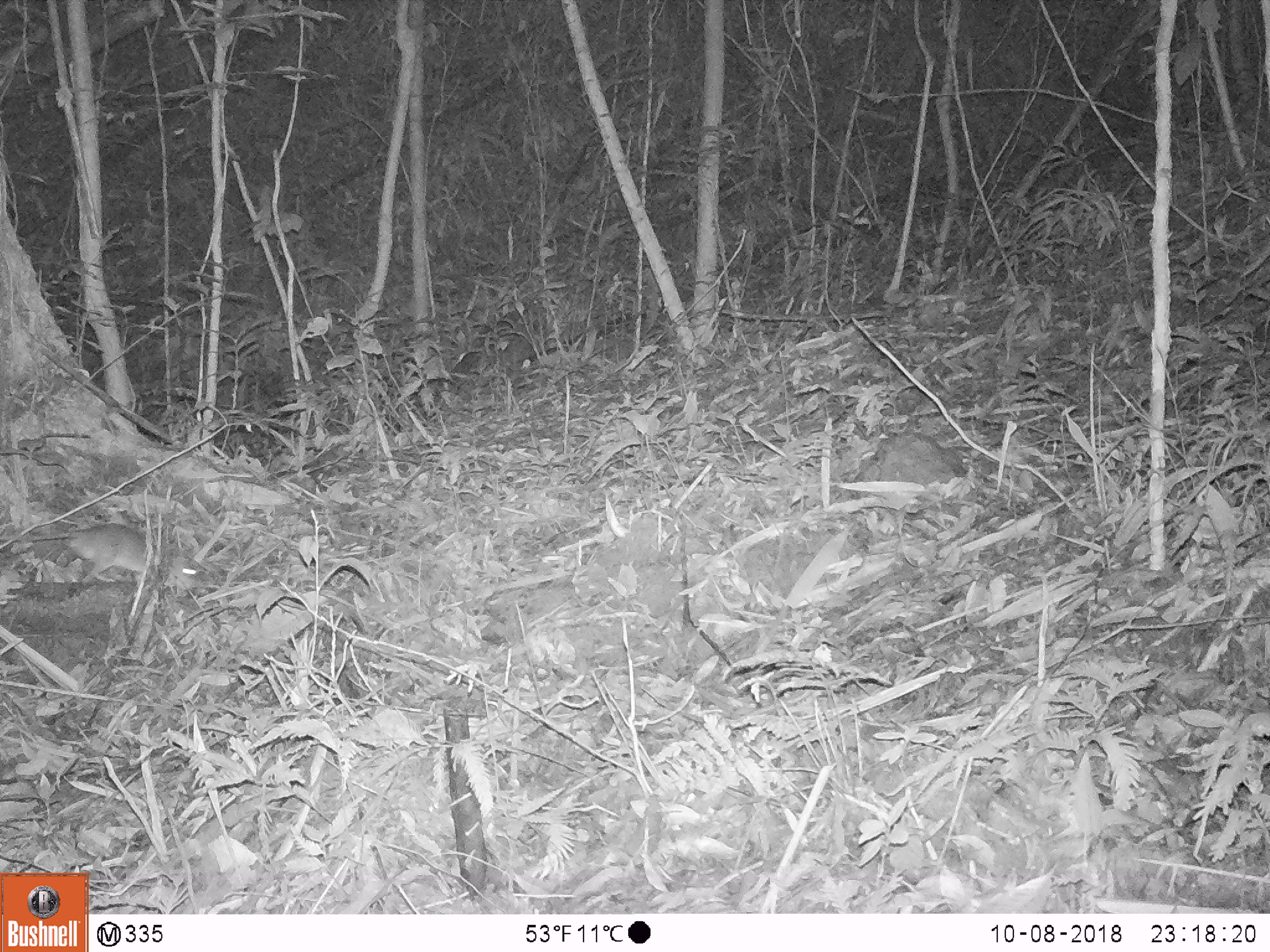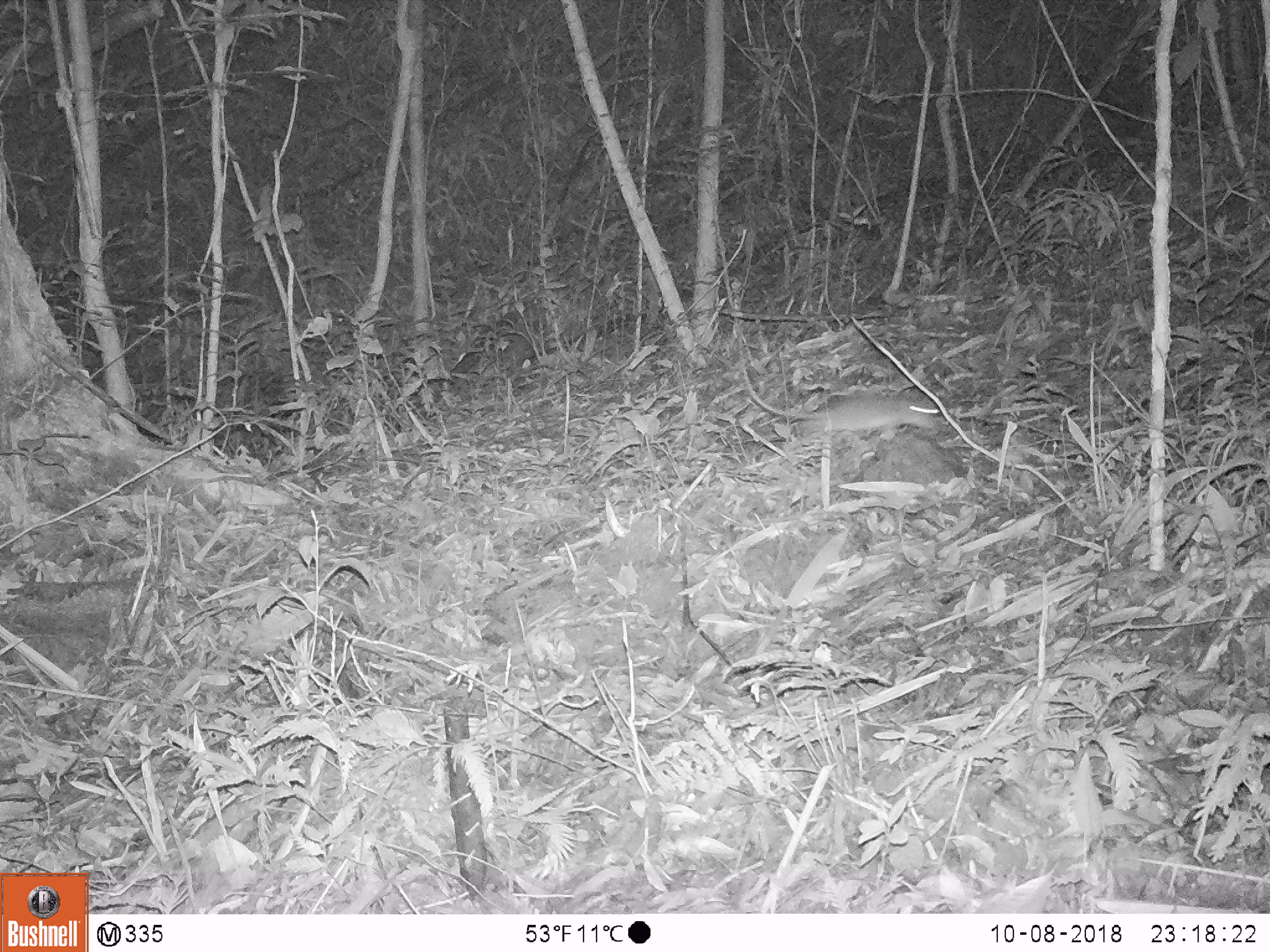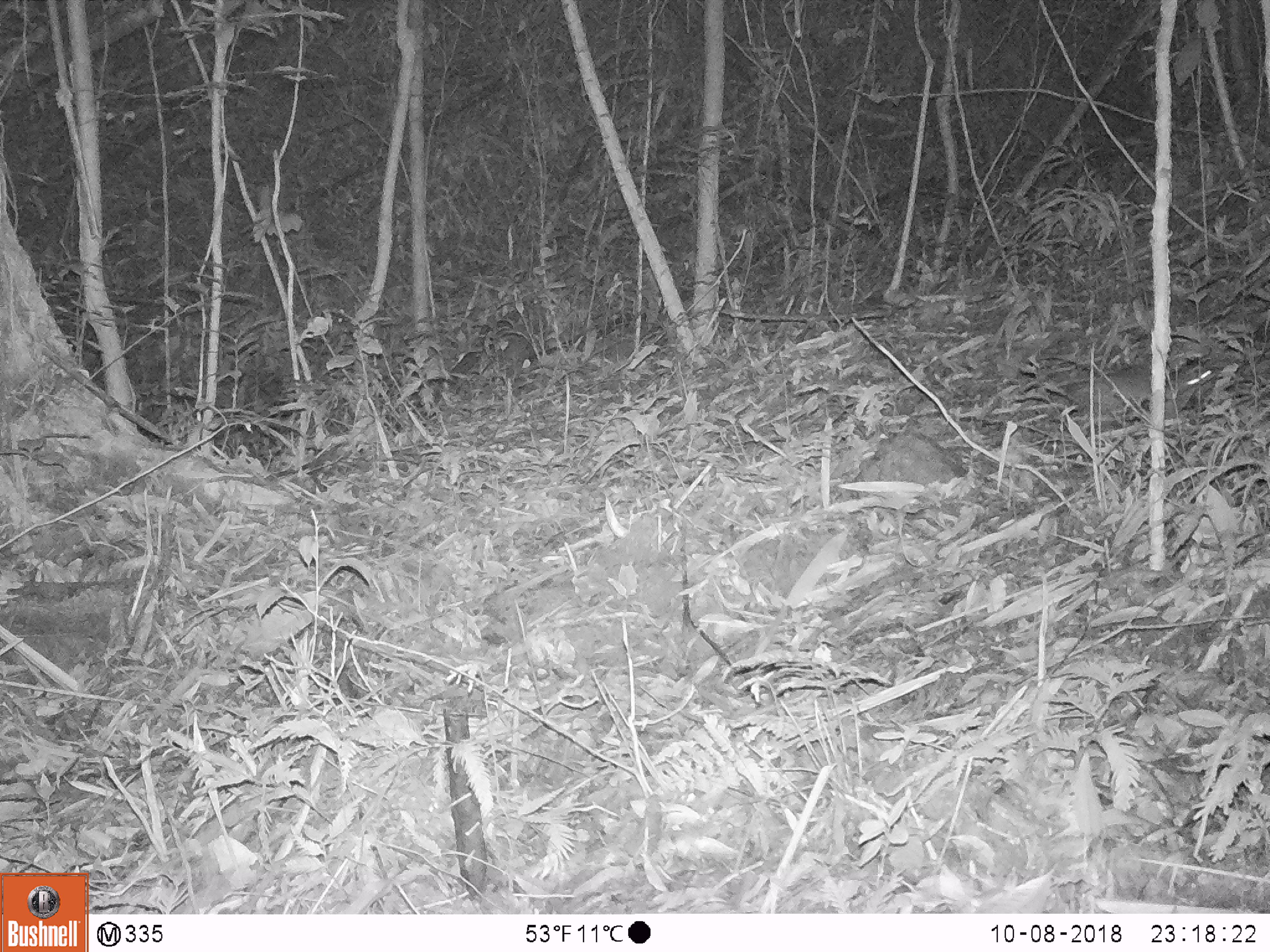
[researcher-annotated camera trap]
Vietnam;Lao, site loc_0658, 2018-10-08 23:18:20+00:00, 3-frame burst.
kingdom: Animalia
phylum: Chordata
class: Mammalia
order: Rodentia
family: Muridae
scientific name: Muridae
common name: old-world mice and rats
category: unidentified murid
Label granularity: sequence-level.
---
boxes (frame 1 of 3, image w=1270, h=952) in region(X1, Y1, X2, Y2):
unidentified murid: region(0, 523, 204, 591)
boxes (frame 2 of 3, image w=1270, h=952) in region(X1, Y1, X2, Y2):
unidentified murid: region(738, 352, 939, 438)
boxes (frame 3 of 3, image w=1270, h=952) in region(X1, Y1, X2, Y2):
unidentified murid: region(1060, 357, 1212, 418)